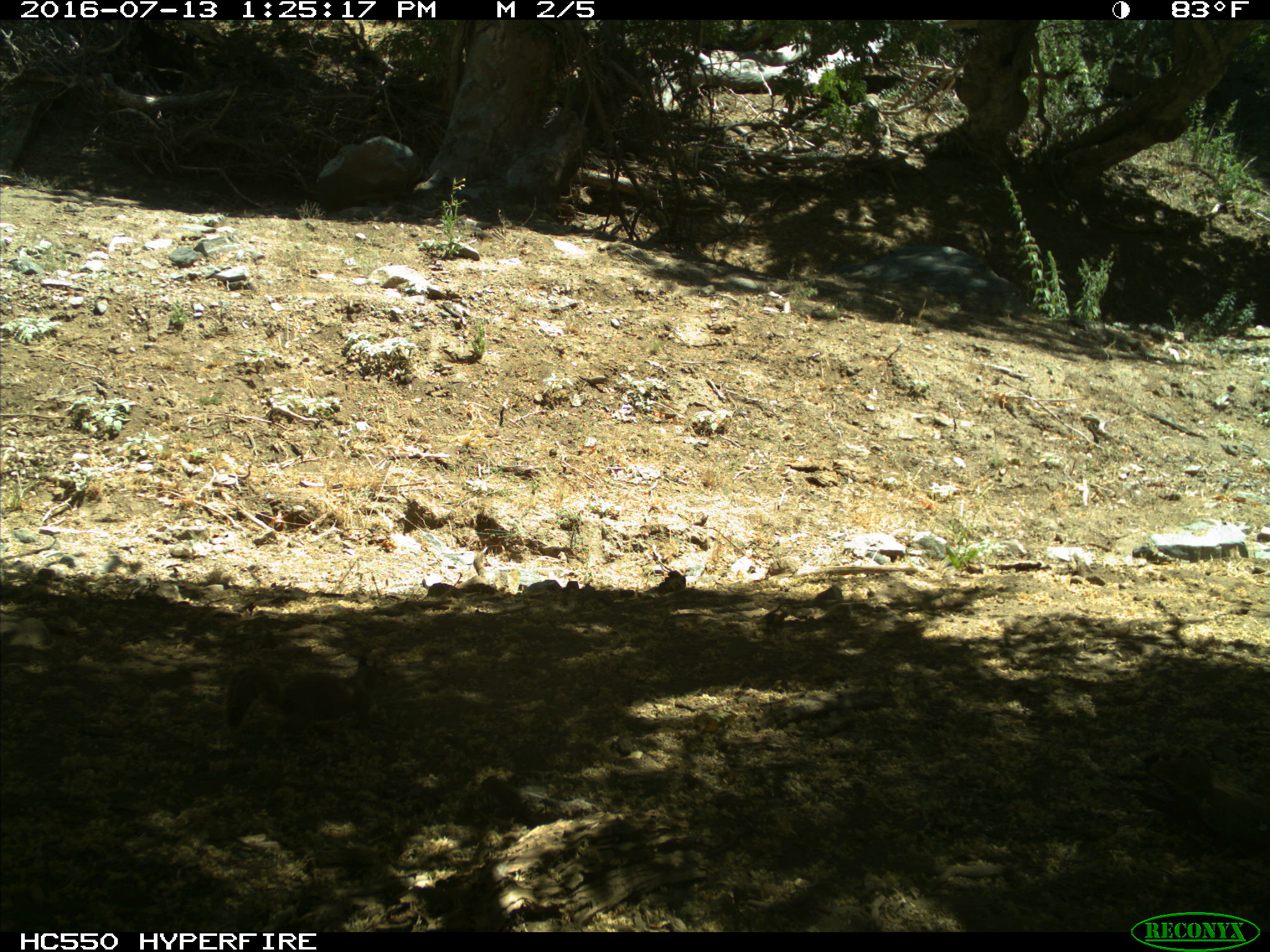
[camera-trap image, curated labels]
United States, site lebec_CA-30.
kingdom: Animalia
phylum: Chordata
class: Mammalia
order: Rodentia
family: Sciuridae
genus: Otospermophilus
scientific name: Otospermophilus beecheyi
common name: california ground squirrel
Otospermophilus beecheyi (california ground squirrel).